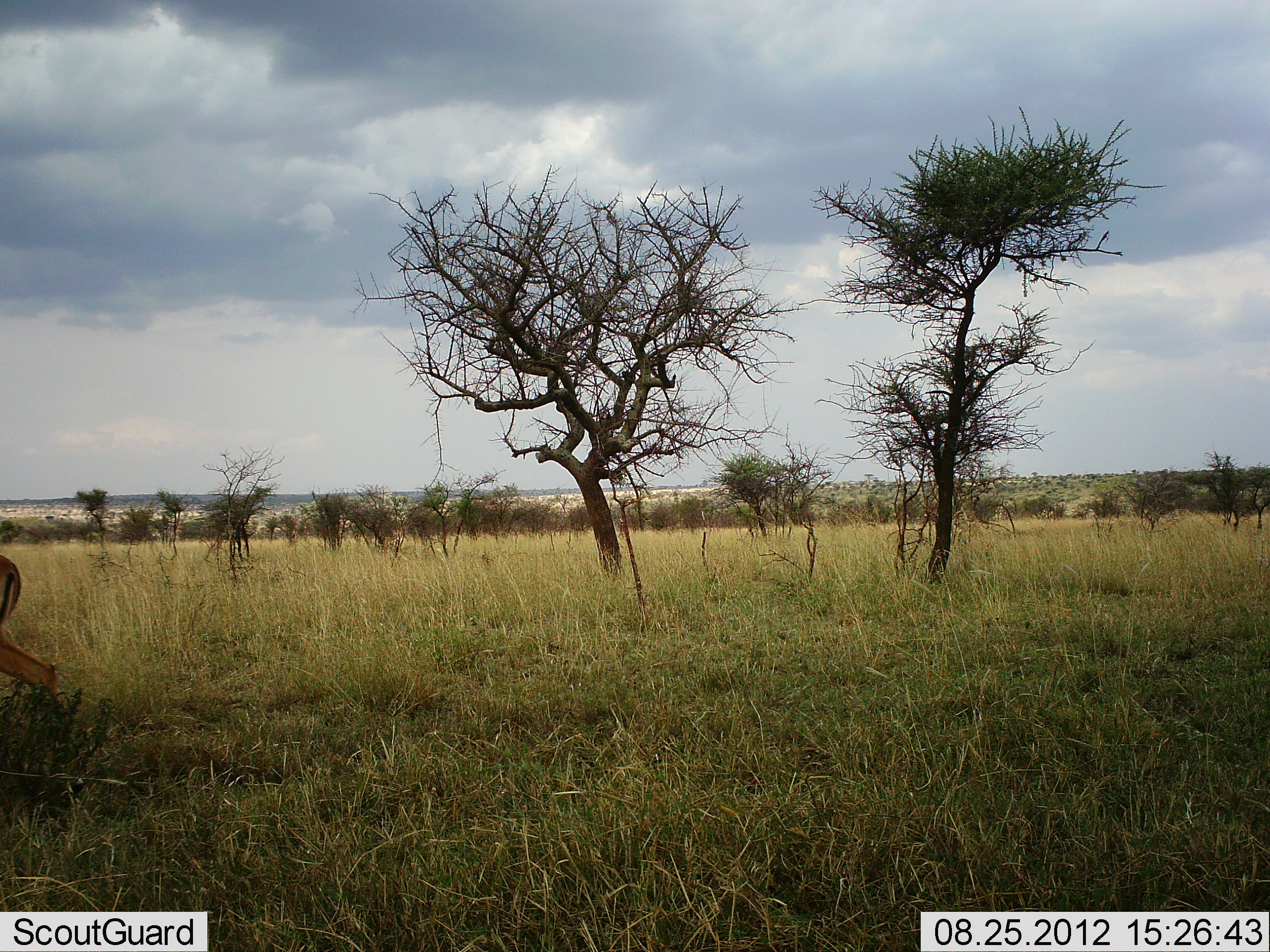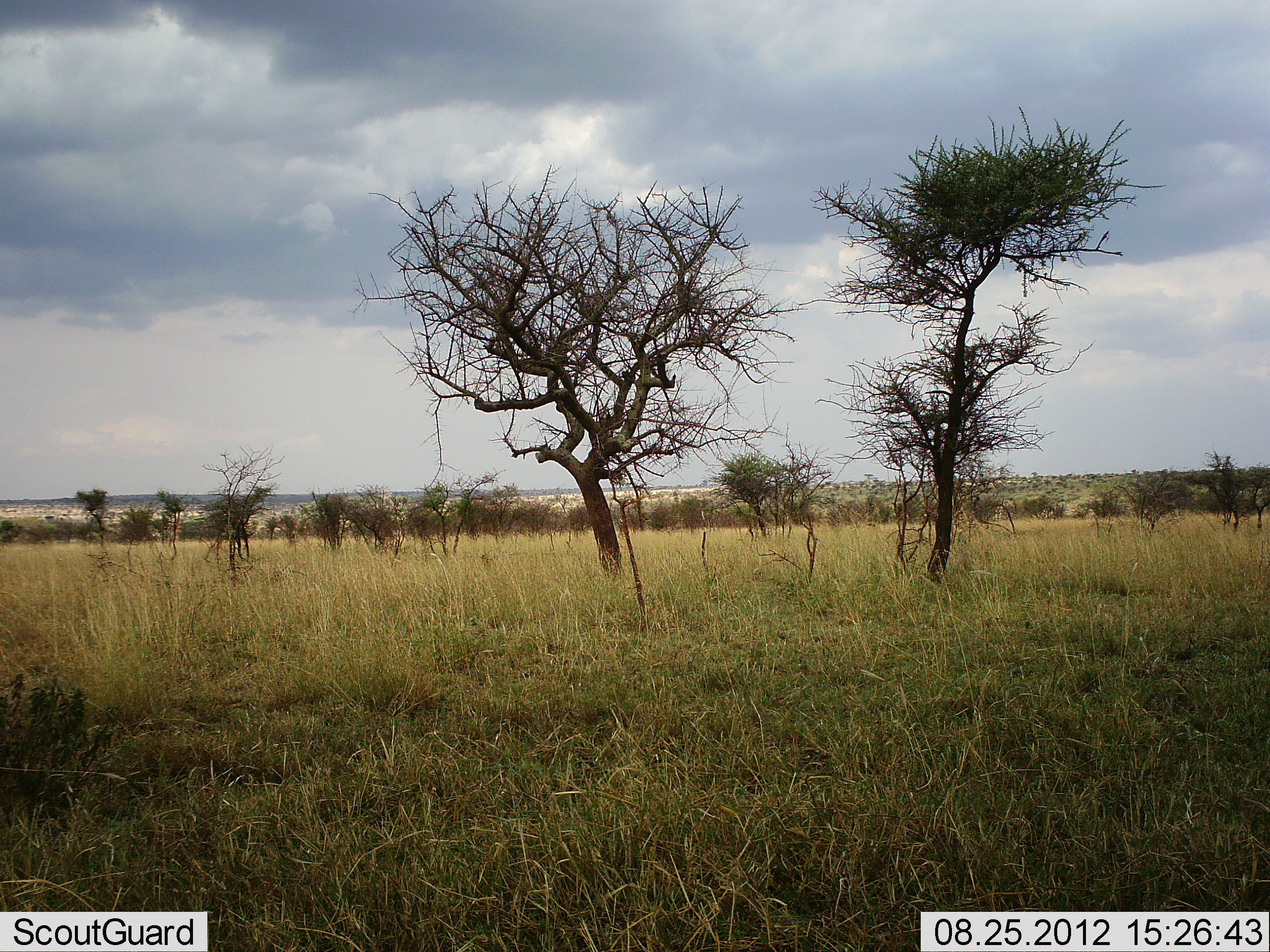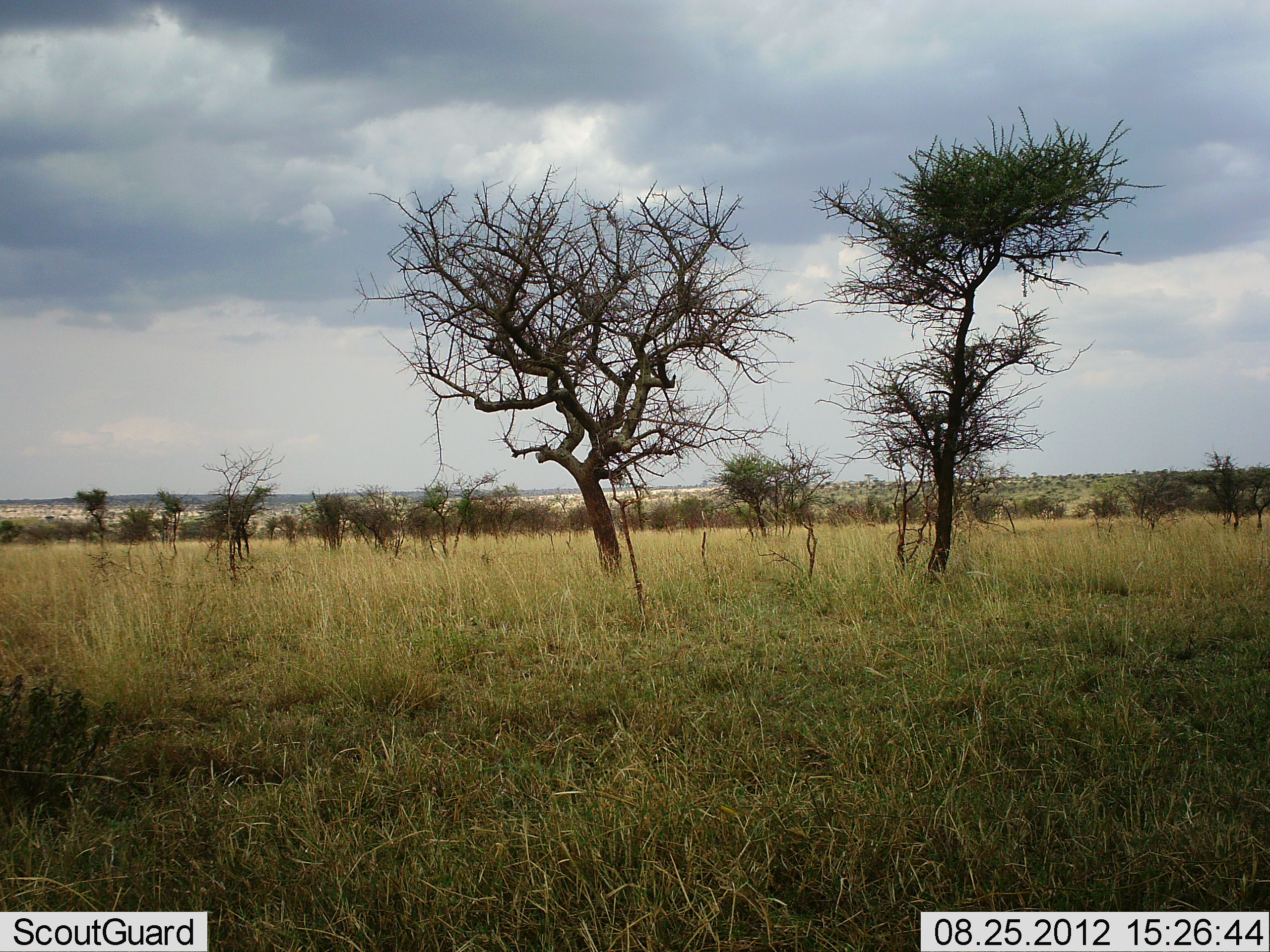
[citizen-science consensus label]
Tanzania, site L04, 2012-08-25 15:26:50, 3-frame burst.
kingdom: Animalia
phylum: Chordata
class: Mammalia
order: Artiodactyla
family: Bovidae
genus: Aepyceros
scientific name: Aepyceros melampus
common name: impala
Impala (Aepyceros melampus), count 1. Behavior (volunteer vote fractions): standing 0%, resting 0%, moving 100%, interacting 0%. Young present (vote fraction): 0%. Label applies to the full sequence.